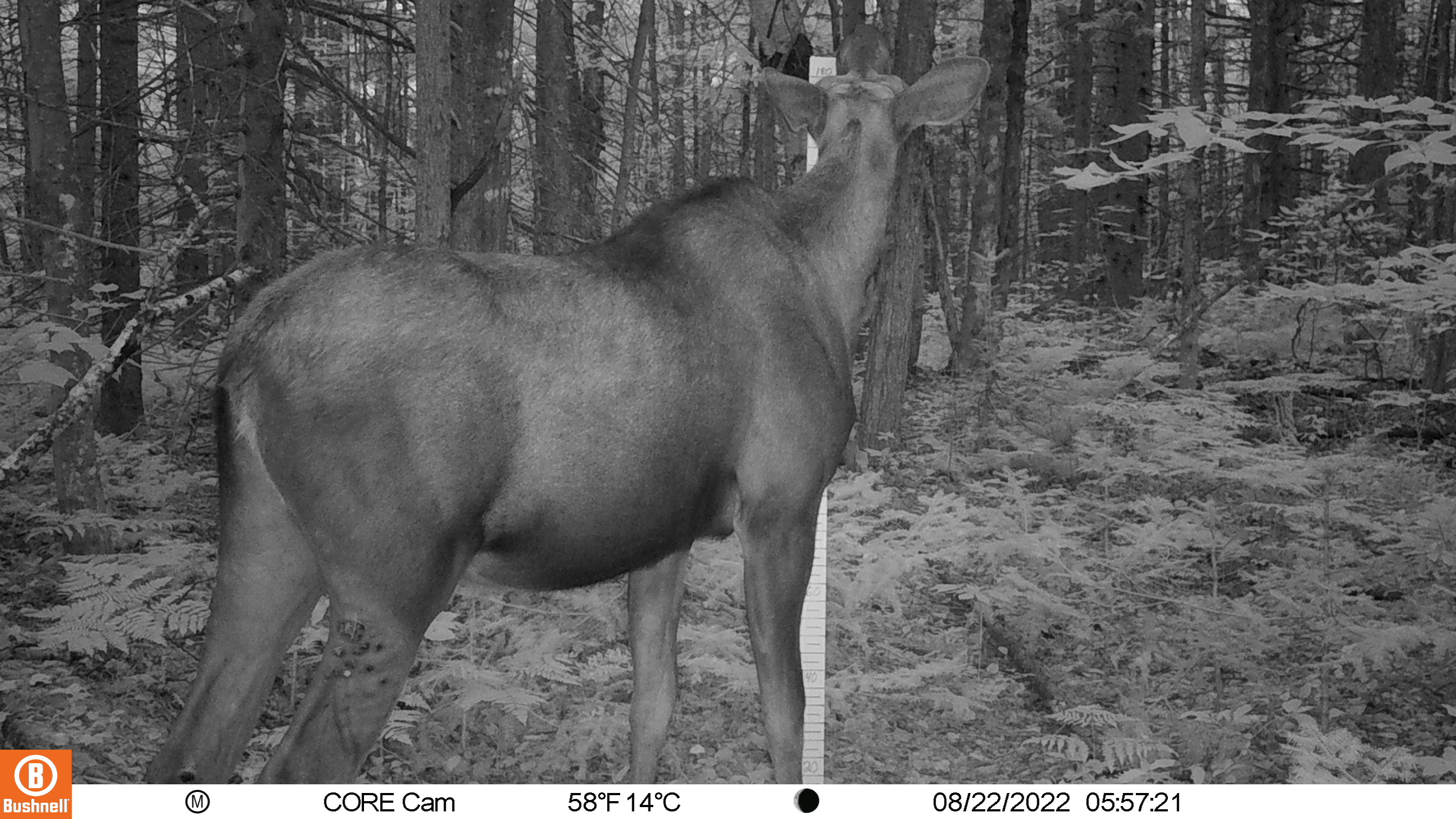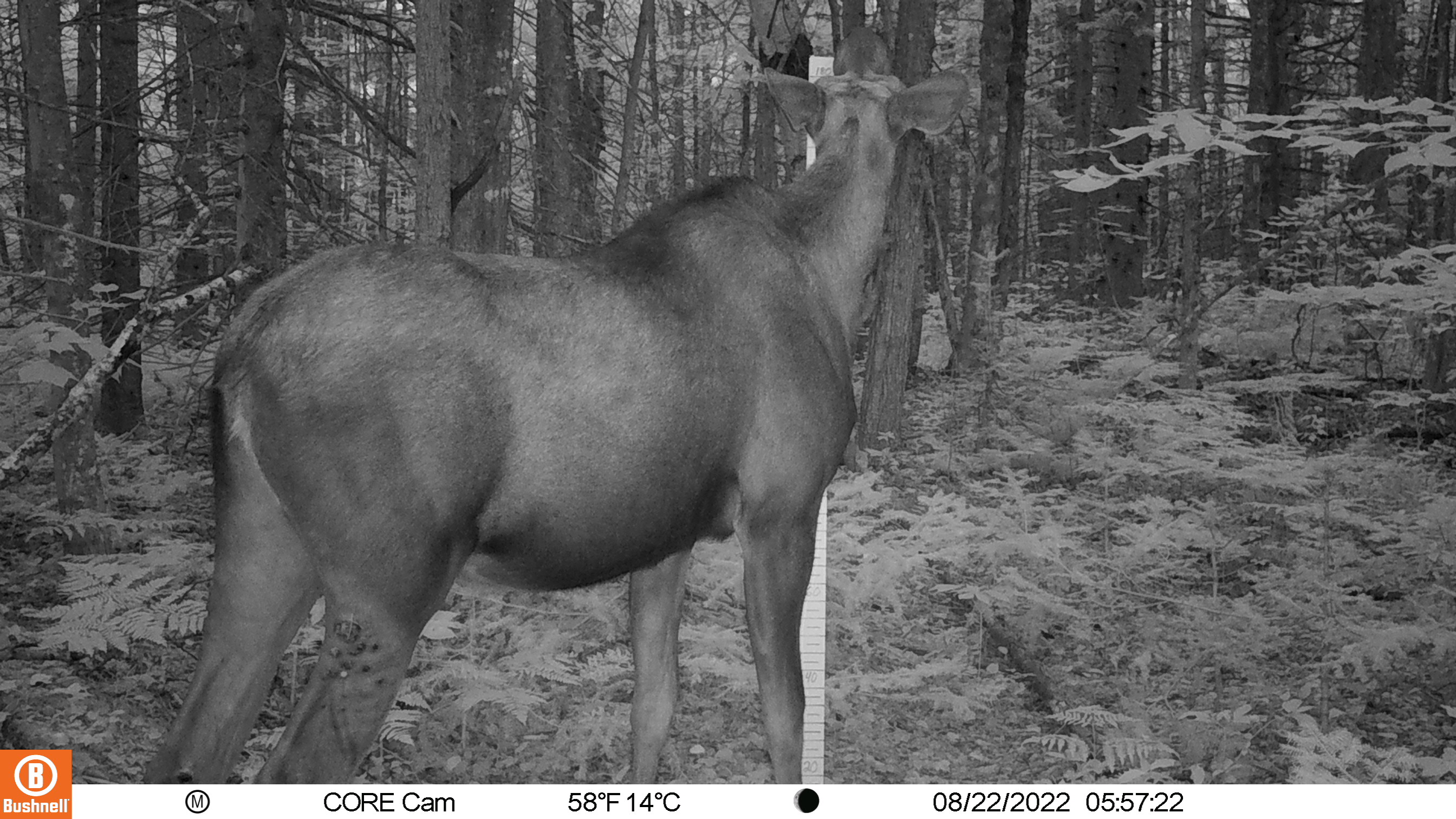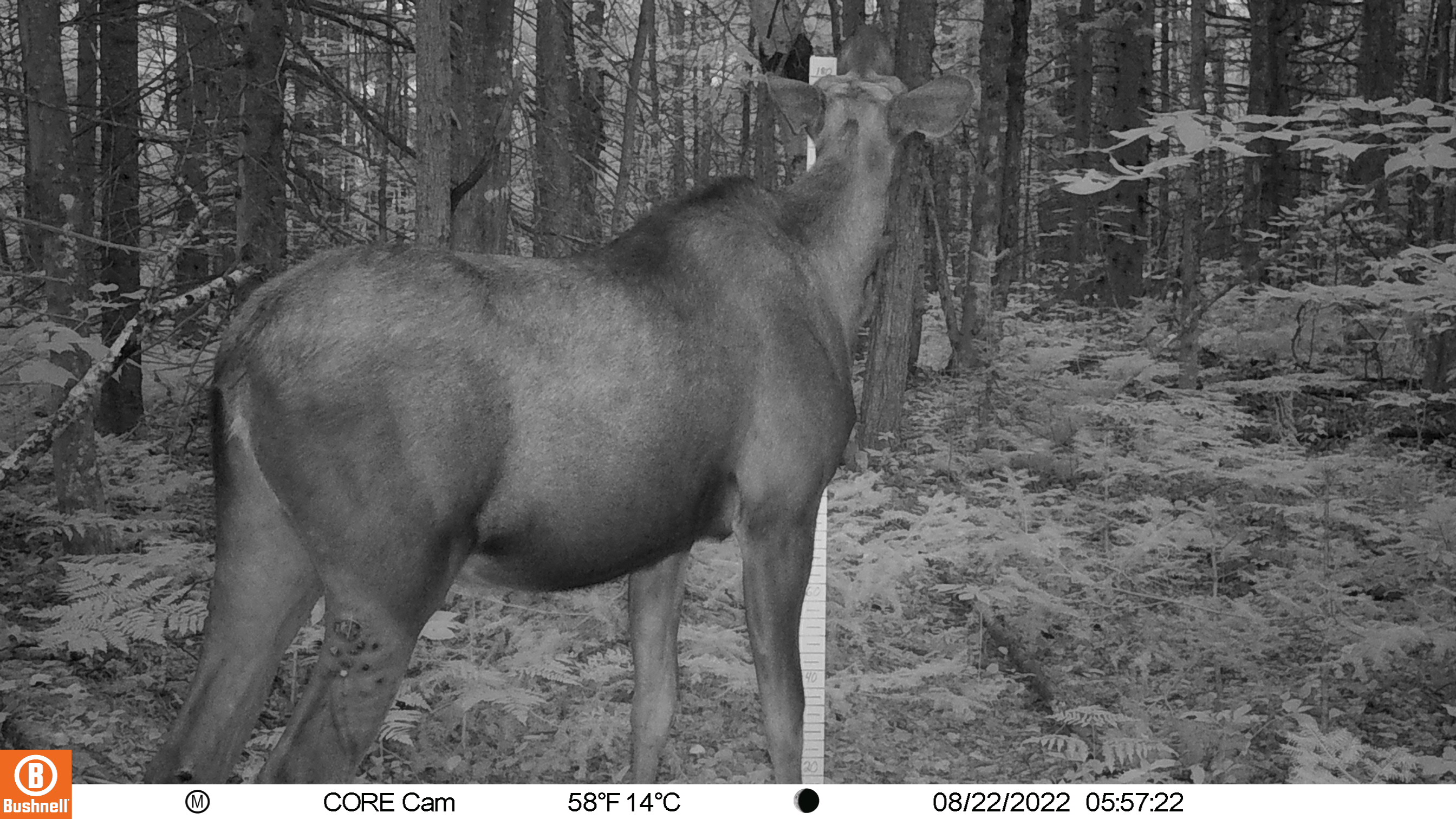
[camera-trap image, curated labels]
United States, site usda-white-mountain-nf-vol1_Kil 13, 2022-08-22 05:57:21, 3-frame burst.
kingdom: Animalia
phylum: Chordata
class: Mammalia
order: Artiodactyla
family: Cervidae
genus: Alces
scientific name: Alces alces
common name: moose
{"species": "moose (Alces alces)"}